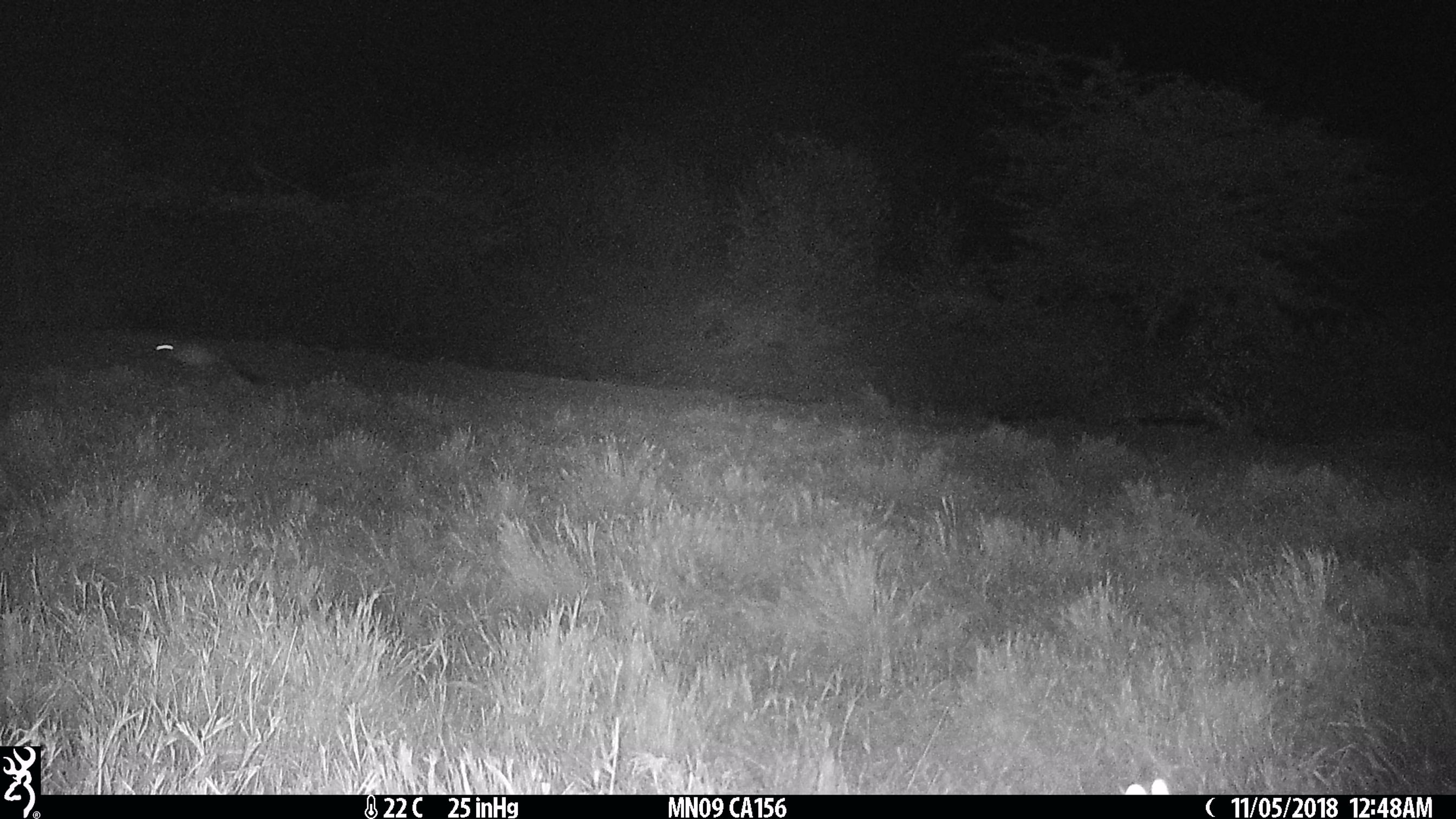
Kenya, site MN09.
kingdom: Animalia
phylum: Chordata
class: Mammalia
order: Rodentia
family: Pedetidae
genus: Pedetes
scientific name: Pedetes capensis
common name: springhare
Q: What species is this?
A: Springhare (Pedetes capensis).